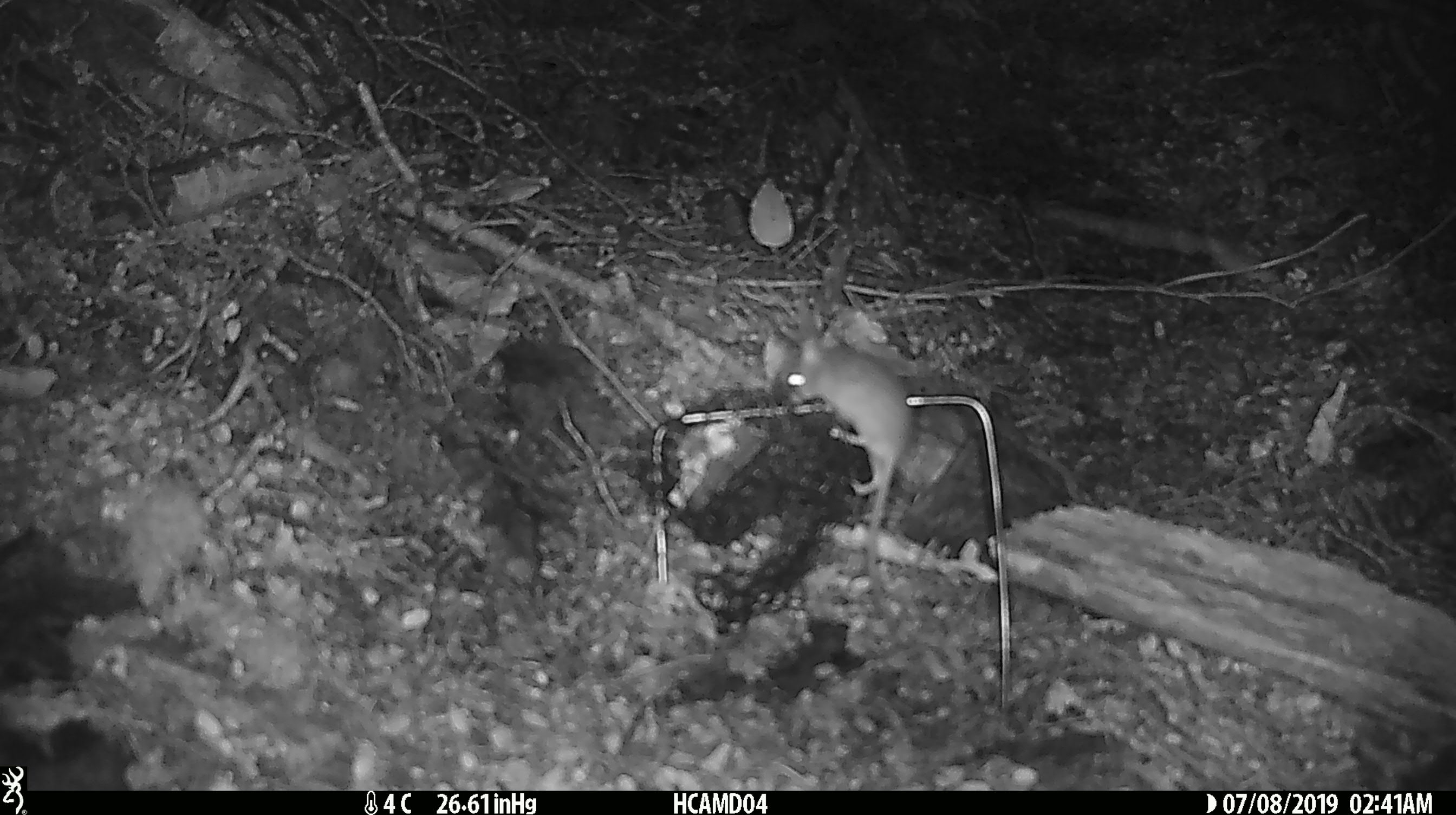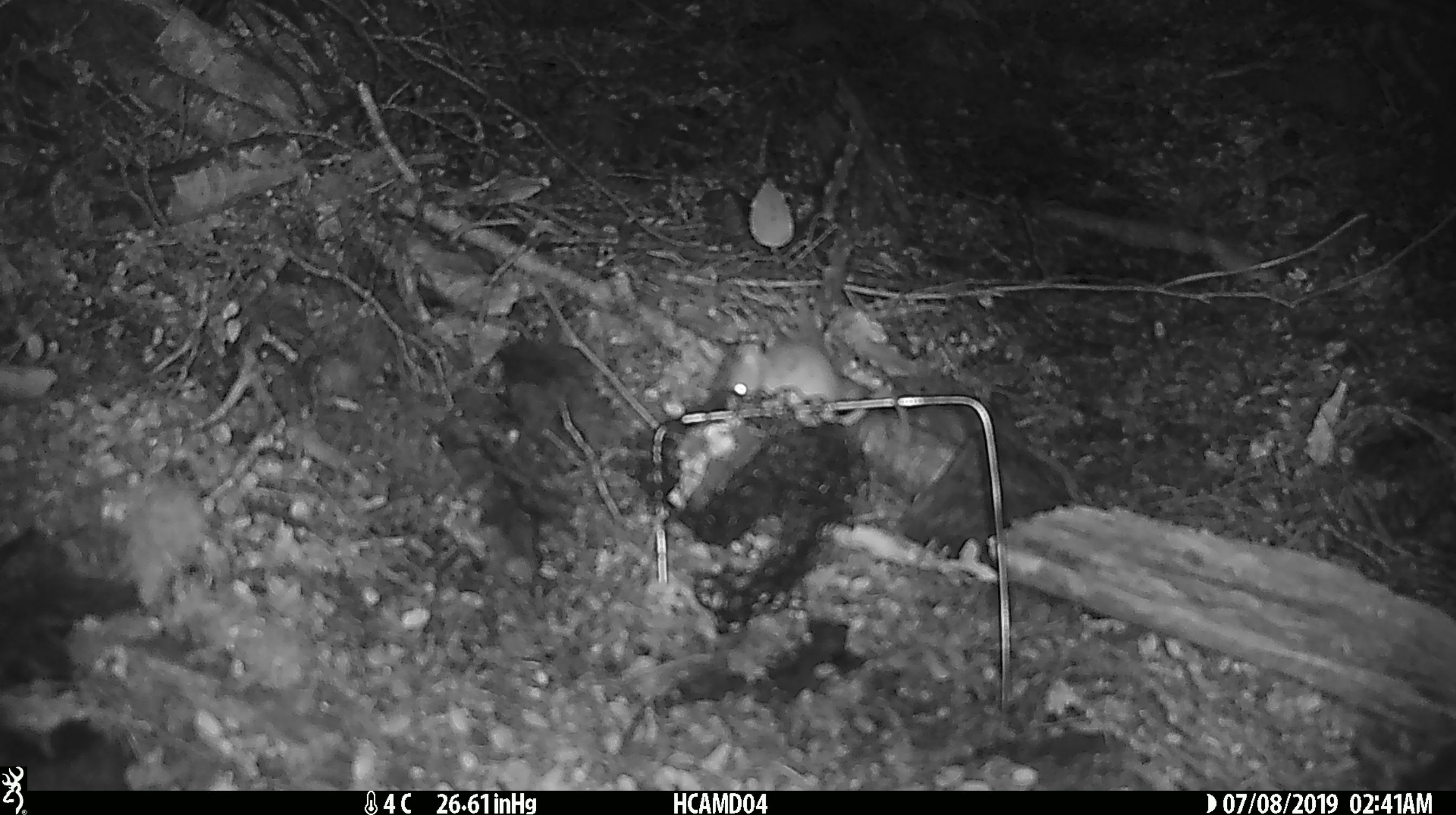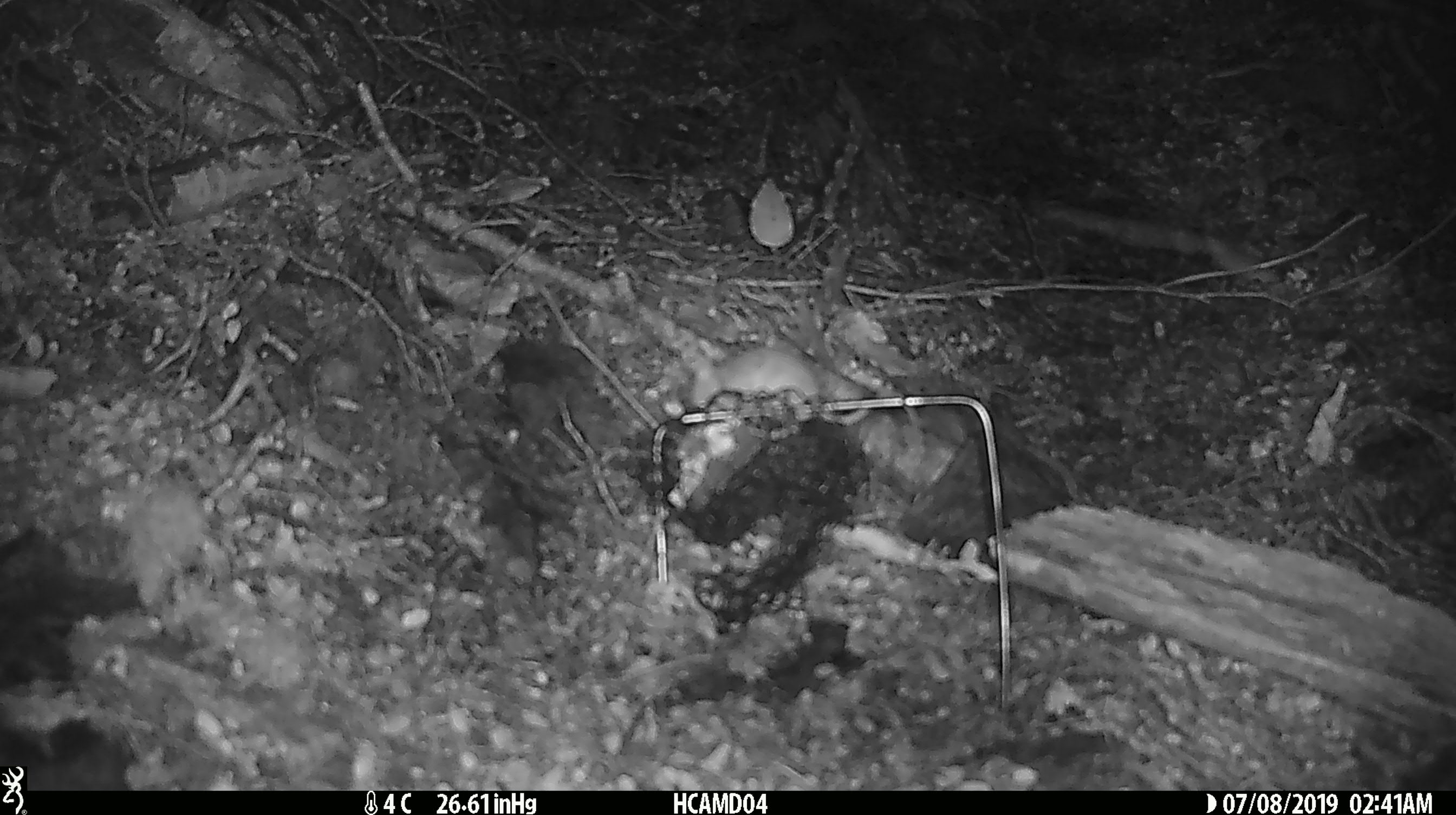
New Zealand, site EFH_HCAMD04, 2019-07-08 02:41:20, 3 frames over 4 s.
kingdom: Animalia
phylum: Chordata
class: Mammalia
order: Rodentia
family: Muridae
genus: Mus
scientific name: Mus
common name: mouse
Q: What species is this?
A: Mouse (Mus).